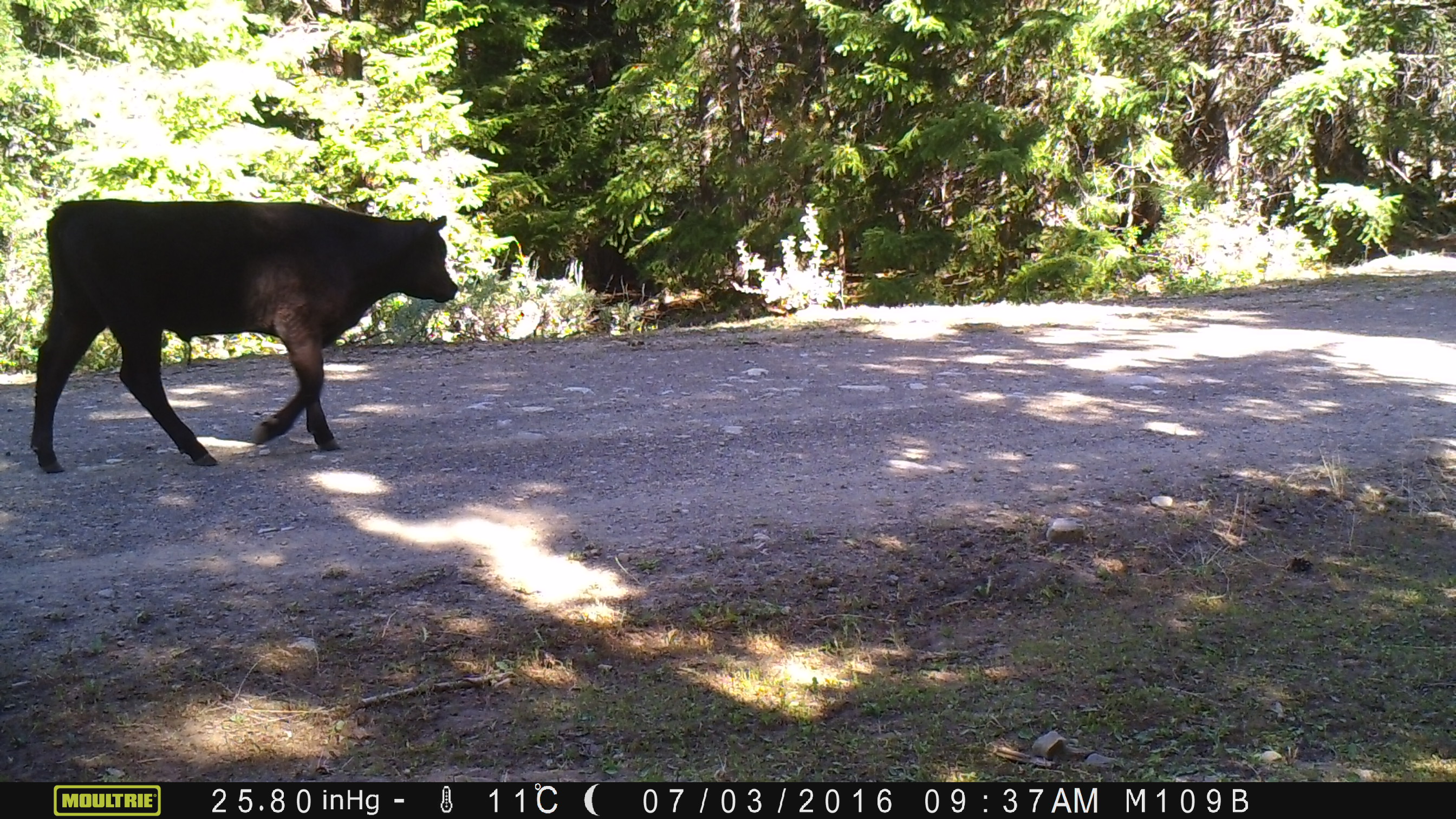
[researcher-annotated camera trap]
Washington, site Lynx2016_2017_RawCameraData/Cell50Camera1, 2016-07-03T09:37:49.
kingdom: Animalia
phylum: Chordata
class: Mammalia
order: Artiodactyla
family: Bovidae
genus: Bos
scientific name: Bos taurus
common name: domestic cattle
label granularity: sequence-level